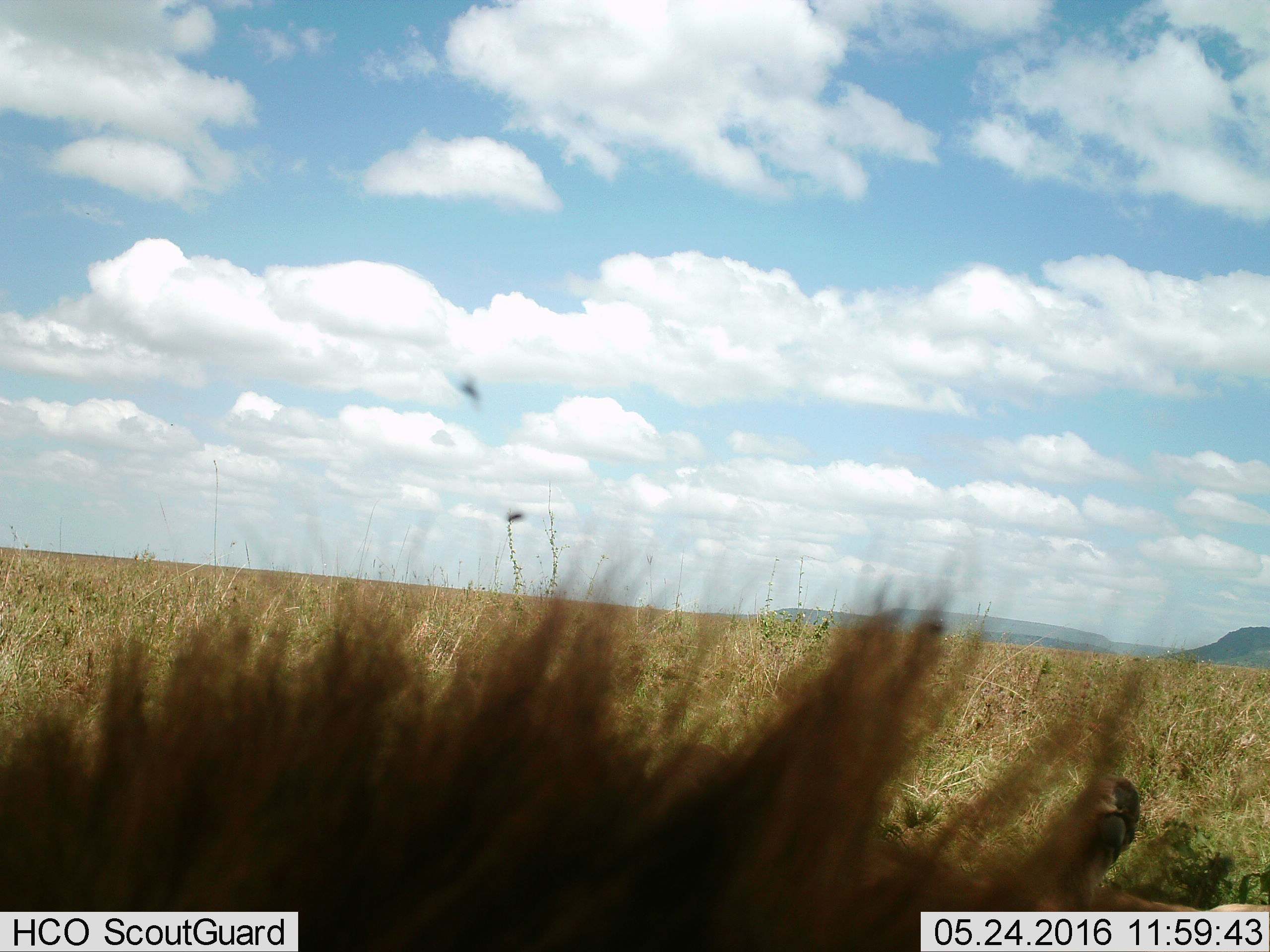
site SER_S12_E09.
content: unidentified animal